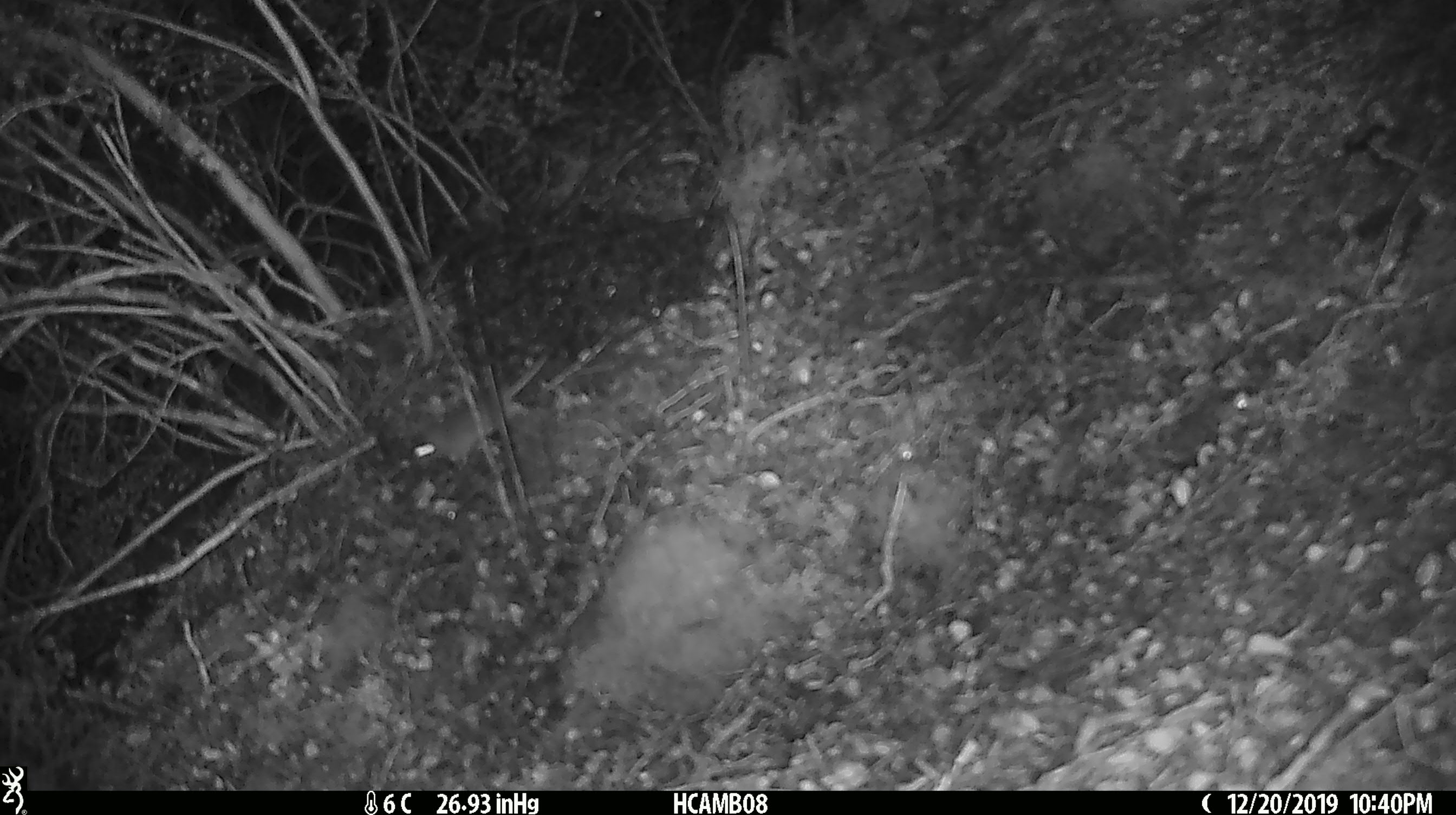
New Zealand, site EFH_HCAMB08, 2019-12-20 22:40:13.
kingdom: Animalia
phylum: Chordata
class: Mammalia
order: Rodentia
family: Muridae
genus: Mus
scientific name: Mus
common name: mouse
Mouse (Mus).